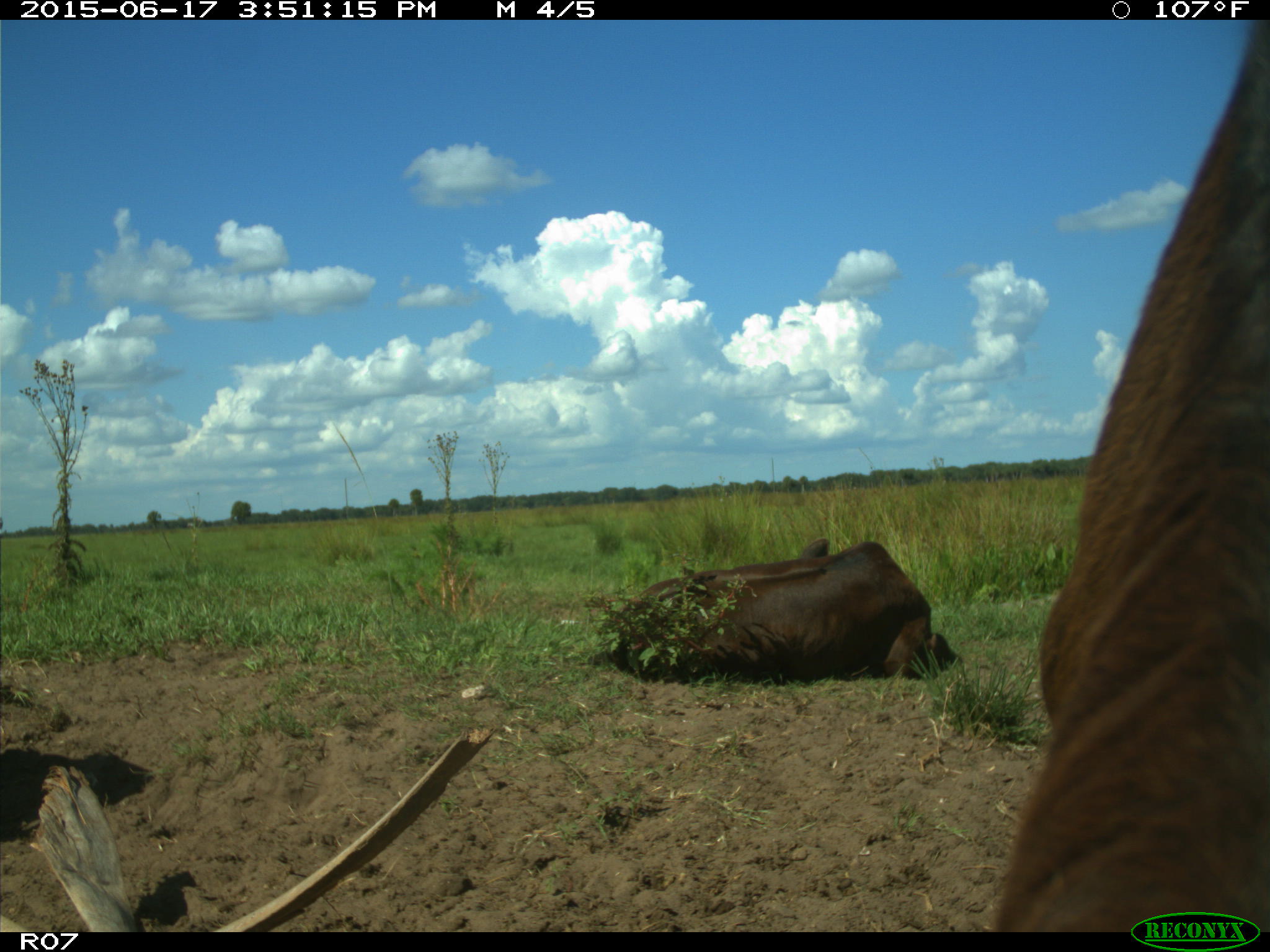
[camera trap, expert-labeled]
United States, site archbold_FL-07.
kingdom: Animalia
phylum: Chordata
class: Mammalia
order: Artiodactyla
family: Bovidae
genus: Bos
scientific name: Bos taurus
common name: domestic cow